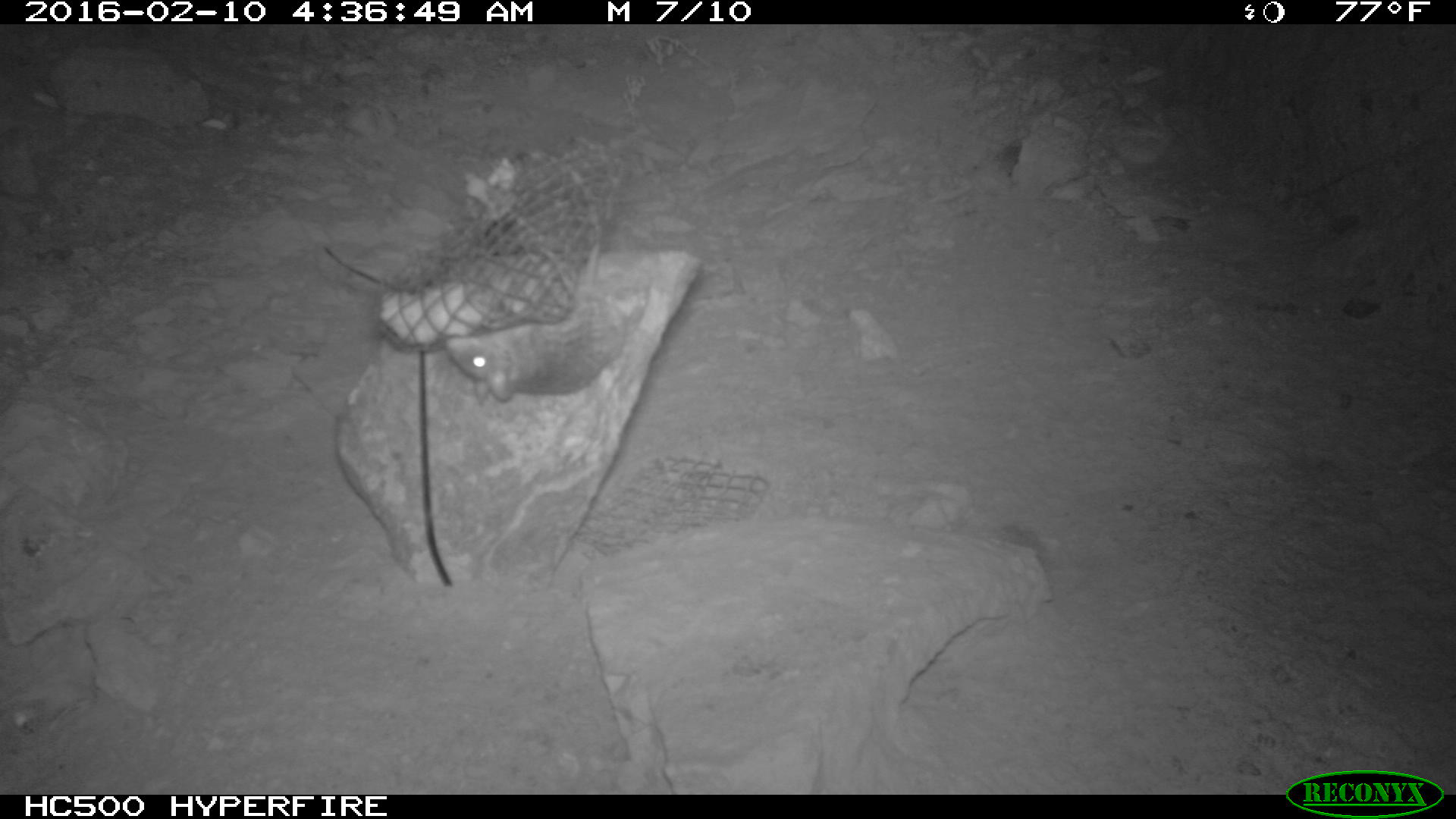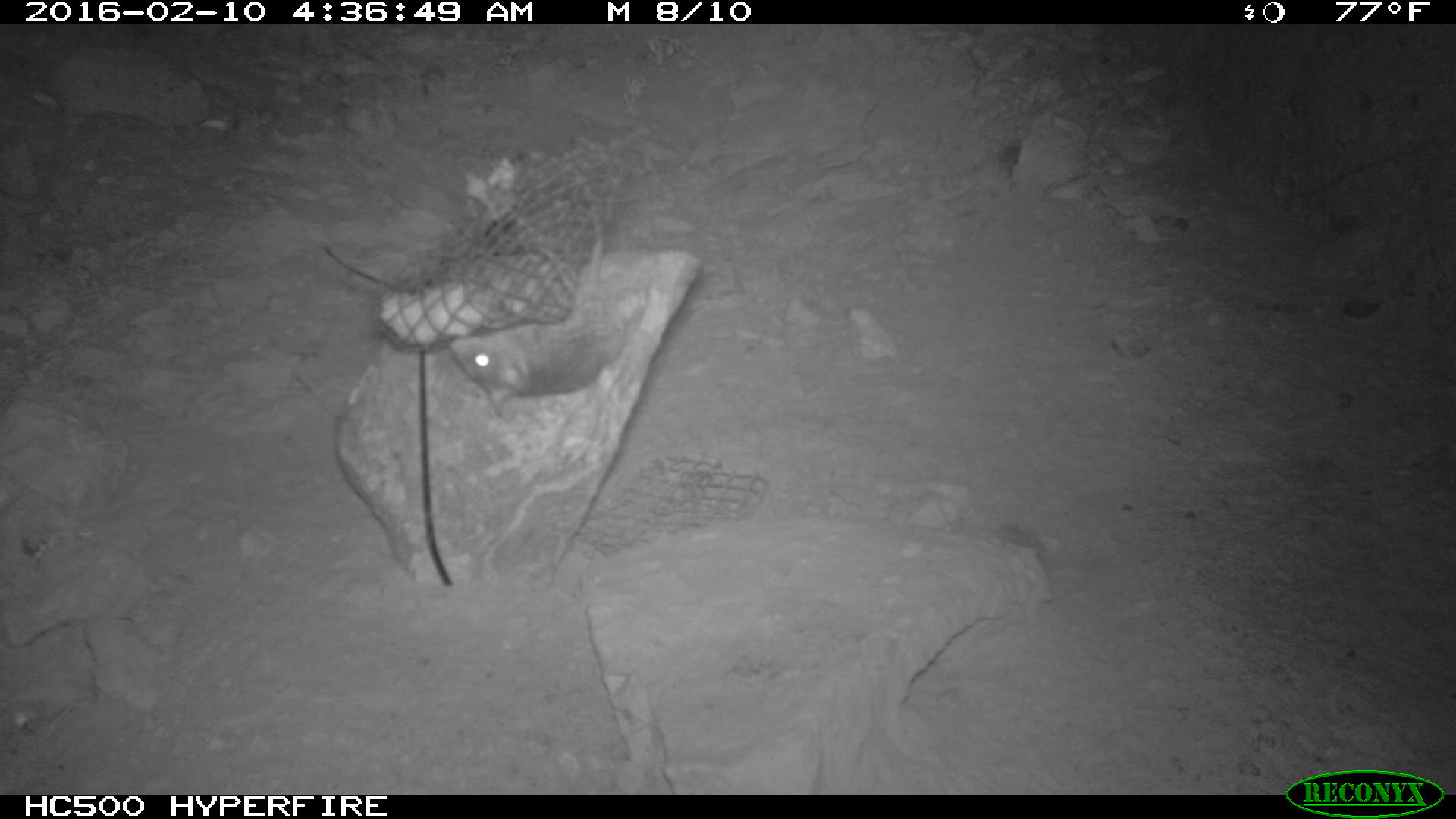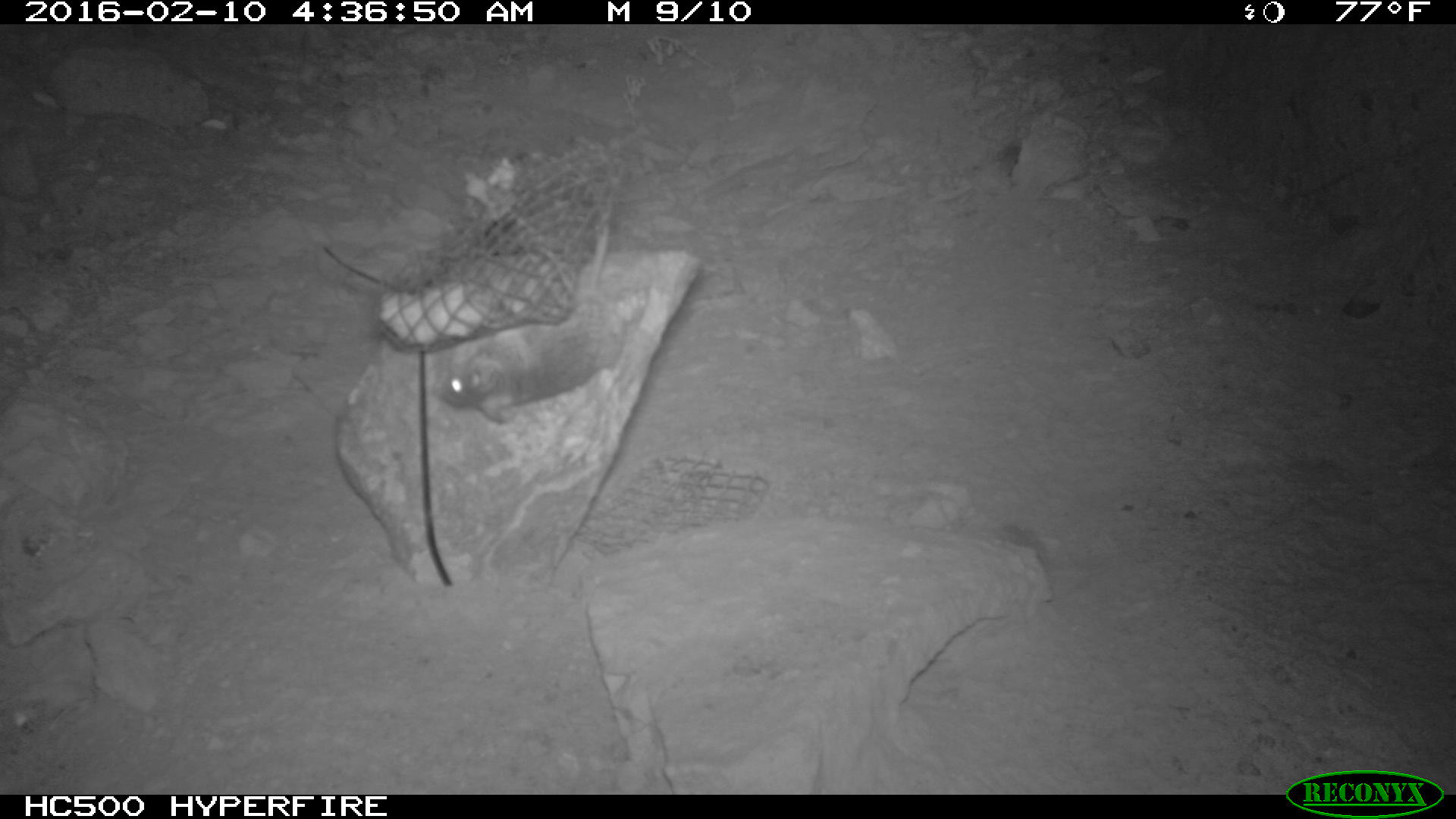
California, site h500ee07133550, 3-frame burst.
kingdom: Animalia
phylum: Chordata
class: Mammalia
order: Rodentia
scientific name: Rodentia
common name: rodent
Rodent (Rodentia).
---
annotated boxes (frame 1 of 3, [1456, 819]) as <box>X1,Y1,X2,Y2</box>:
rodent: <box>446,170,628,404</box>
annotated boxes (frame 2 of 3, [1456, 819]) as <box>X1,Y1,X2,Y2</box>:
rodent: <box>450,215,624,417</box>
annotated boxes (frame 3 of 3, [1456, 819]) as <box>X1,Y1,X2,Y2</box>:
rodent: <box>433,234,624,423</box>